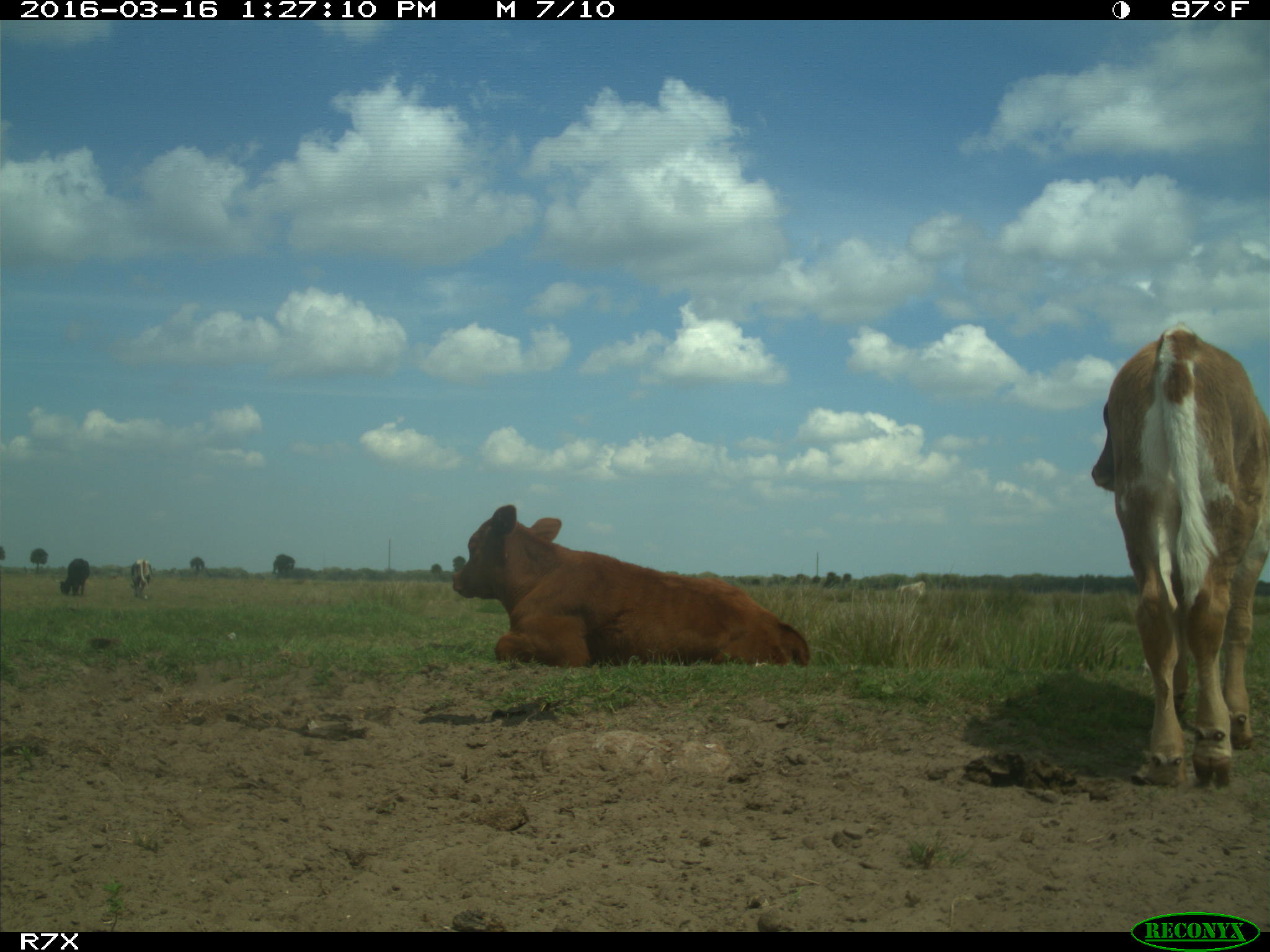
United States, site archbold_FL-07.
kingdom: Animalia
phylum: Chordata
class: Mammalia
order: Artiodactyla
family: Bovidae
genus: Bos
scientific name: Bos taurus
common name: domestic cow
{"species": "Bos taurus (domestic cow)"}